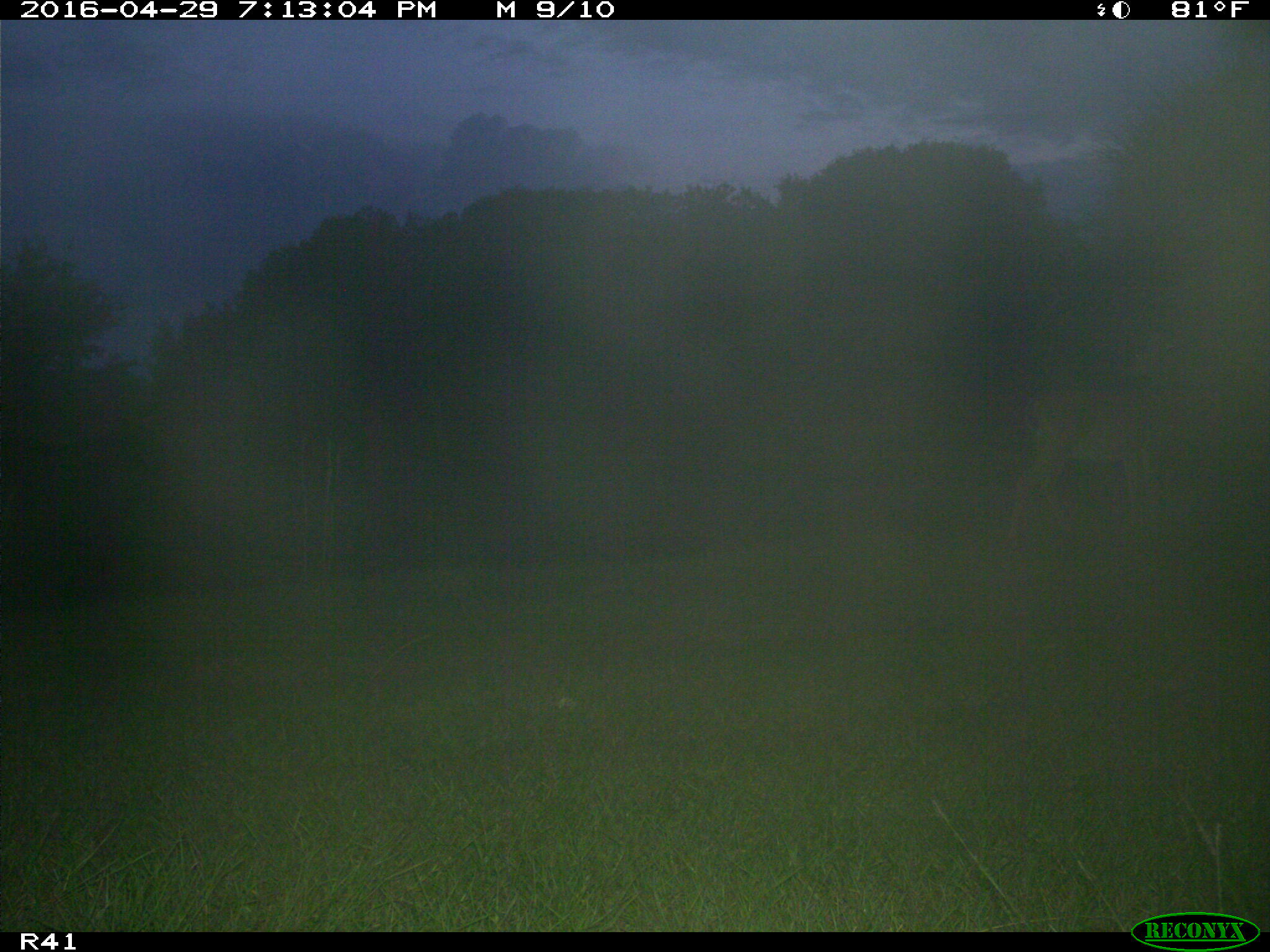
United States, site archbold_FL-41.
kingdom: Animalia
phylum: Chordata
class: Mammalia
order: Artiodactyla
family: Cervidae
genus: Odocoileus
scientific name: Odocoileus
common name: deer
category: unidentified deer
Unidentified deer (deer) (Odocoileus).